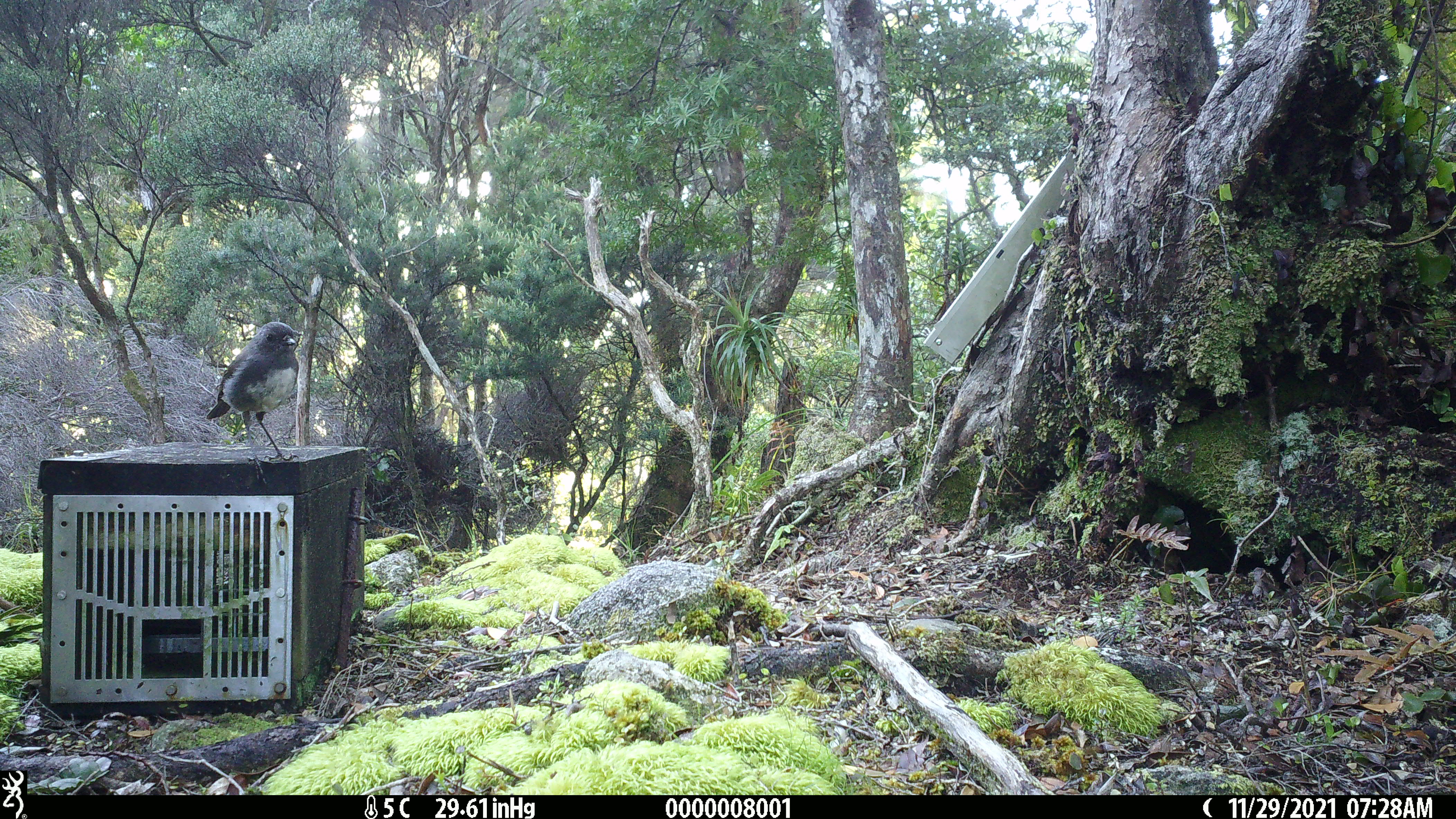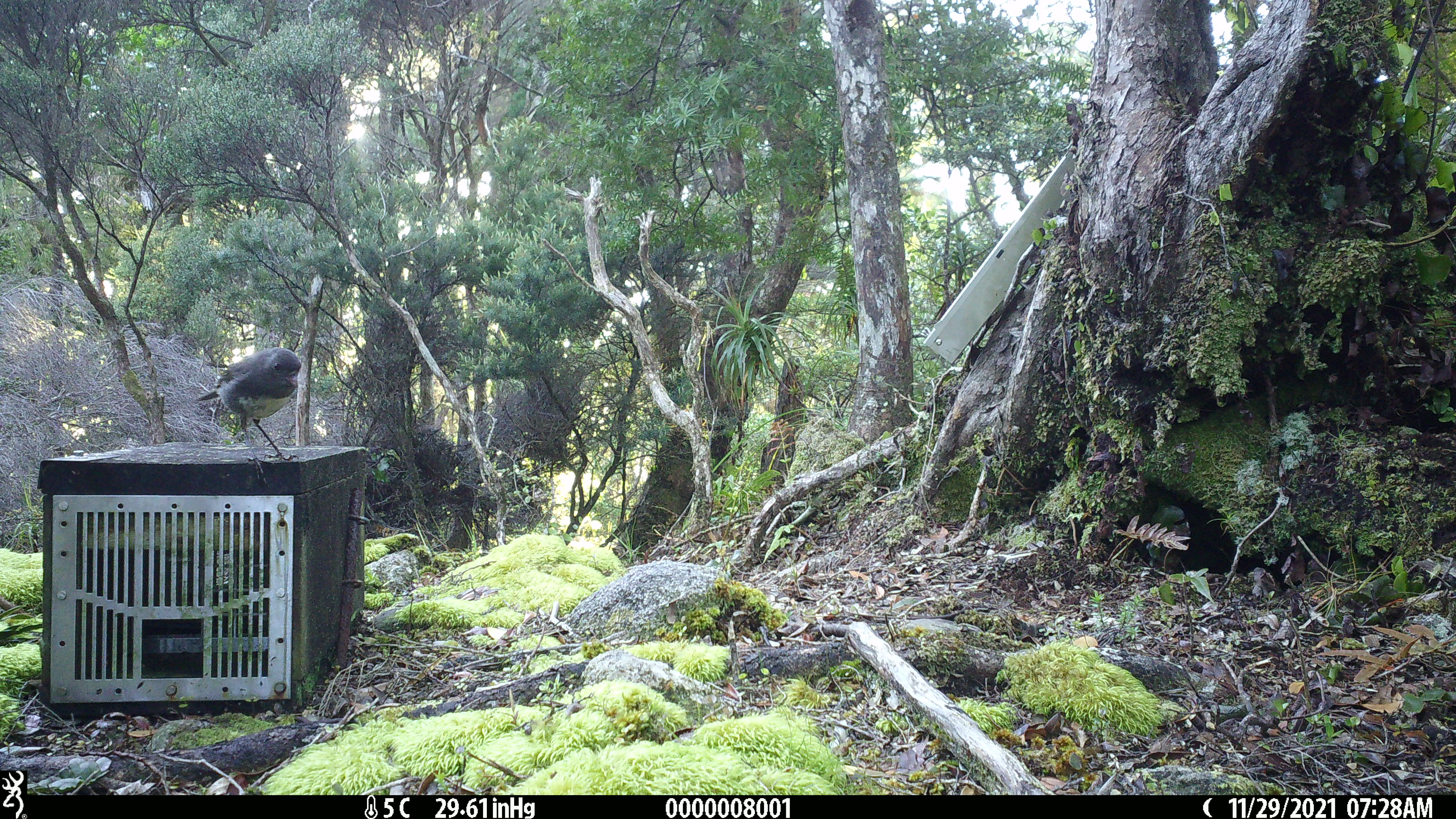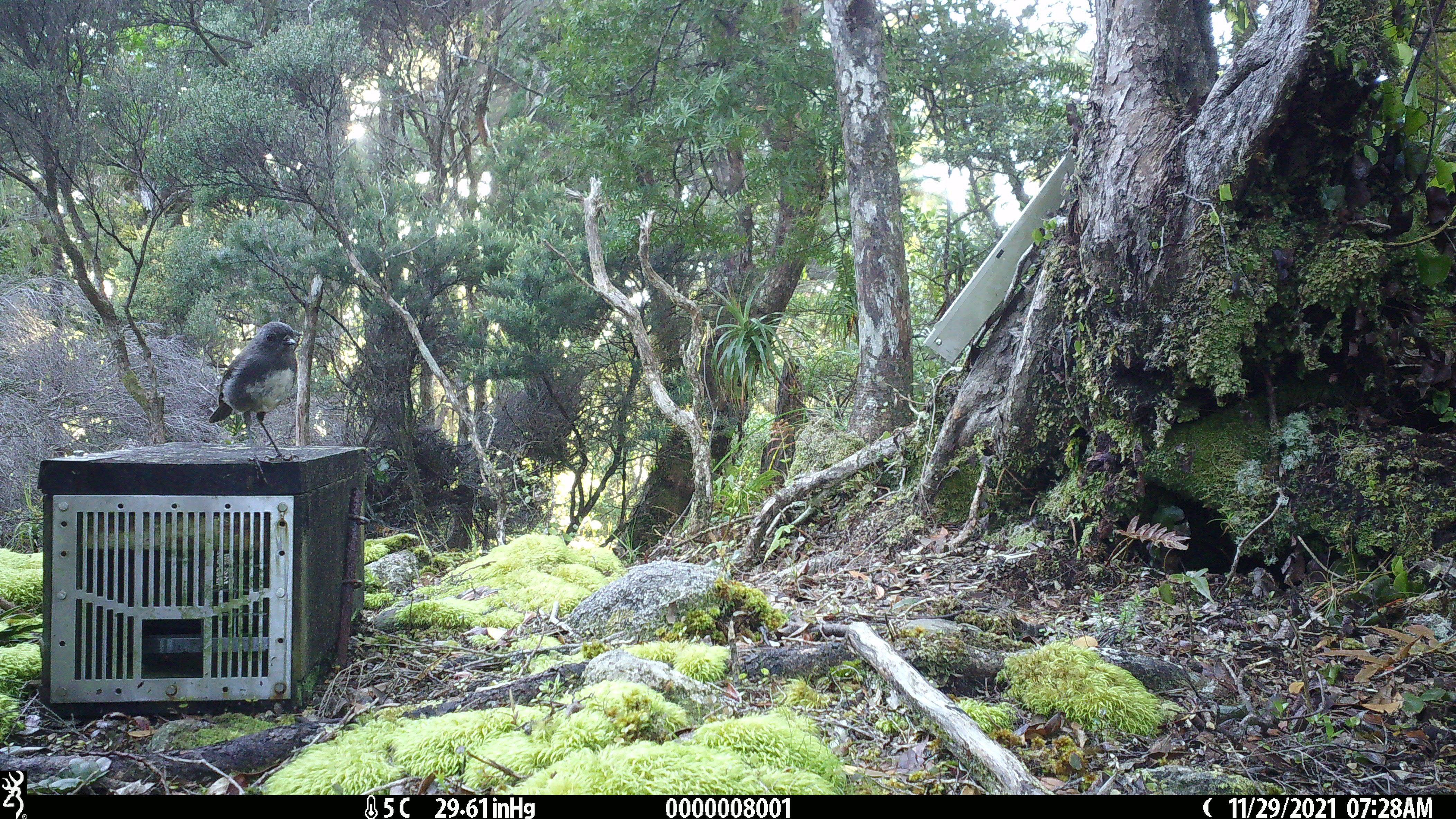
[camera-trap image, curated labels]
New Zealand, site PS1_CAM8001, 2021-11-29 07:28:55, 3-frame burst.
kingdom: Animalia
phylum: Chordata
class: Aves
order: Passeriformes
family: Petroicidae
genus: Petroica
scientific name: Petroica australis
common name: new zealand robin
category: robin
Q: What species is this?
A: Robin (new zealand robin) (Petroica australis).